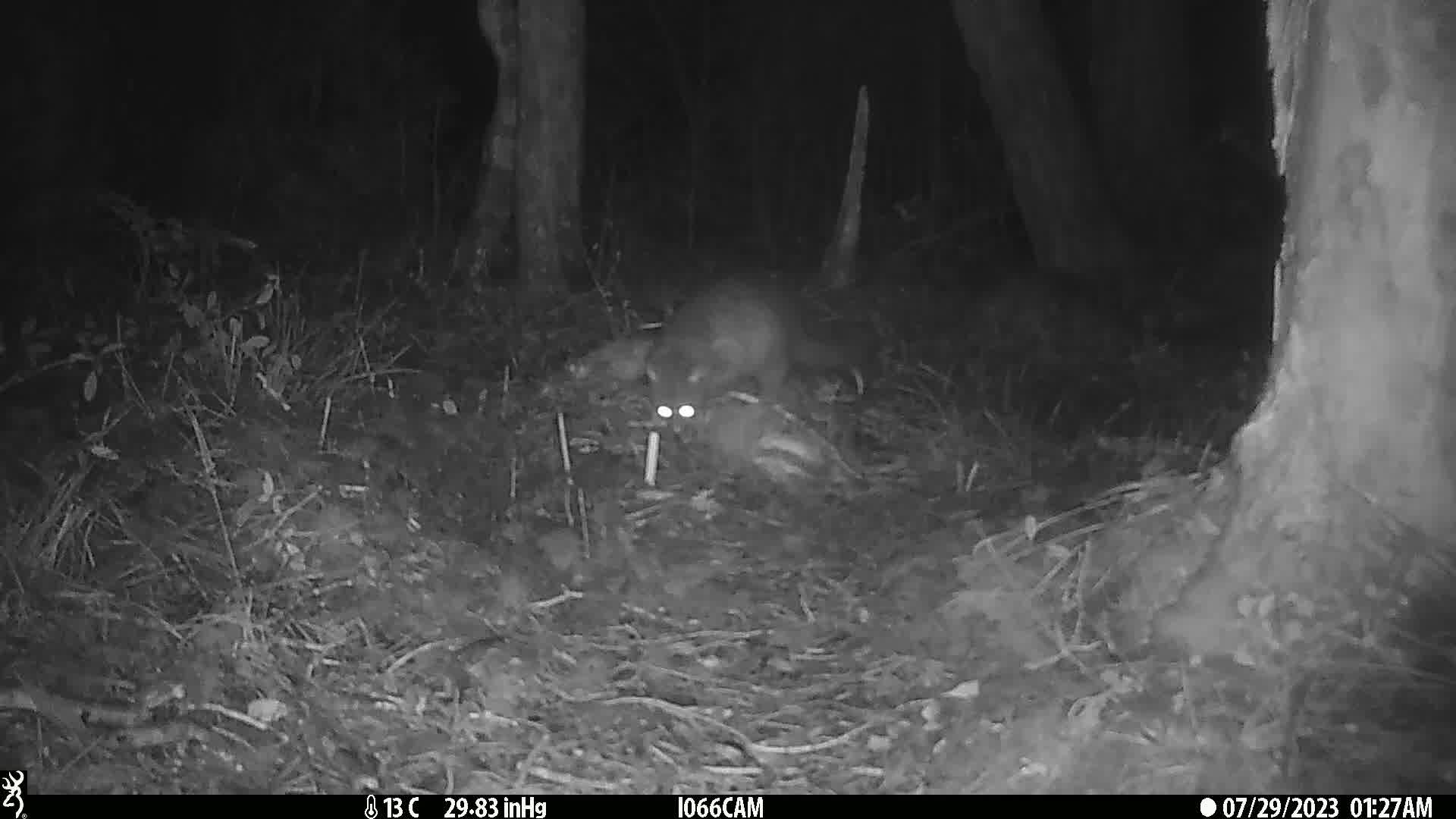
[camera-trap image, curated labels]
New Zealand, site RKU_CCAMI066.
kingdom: Animalia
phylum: Chordata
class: Mammalia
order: Diprotodontia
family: Phalangeridae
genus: Trichosurus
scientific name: Trichosurus vulpecula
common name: common brushtail possum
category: possum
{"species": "possum (common brushtail possum) (Trichosurus vulpecula)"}